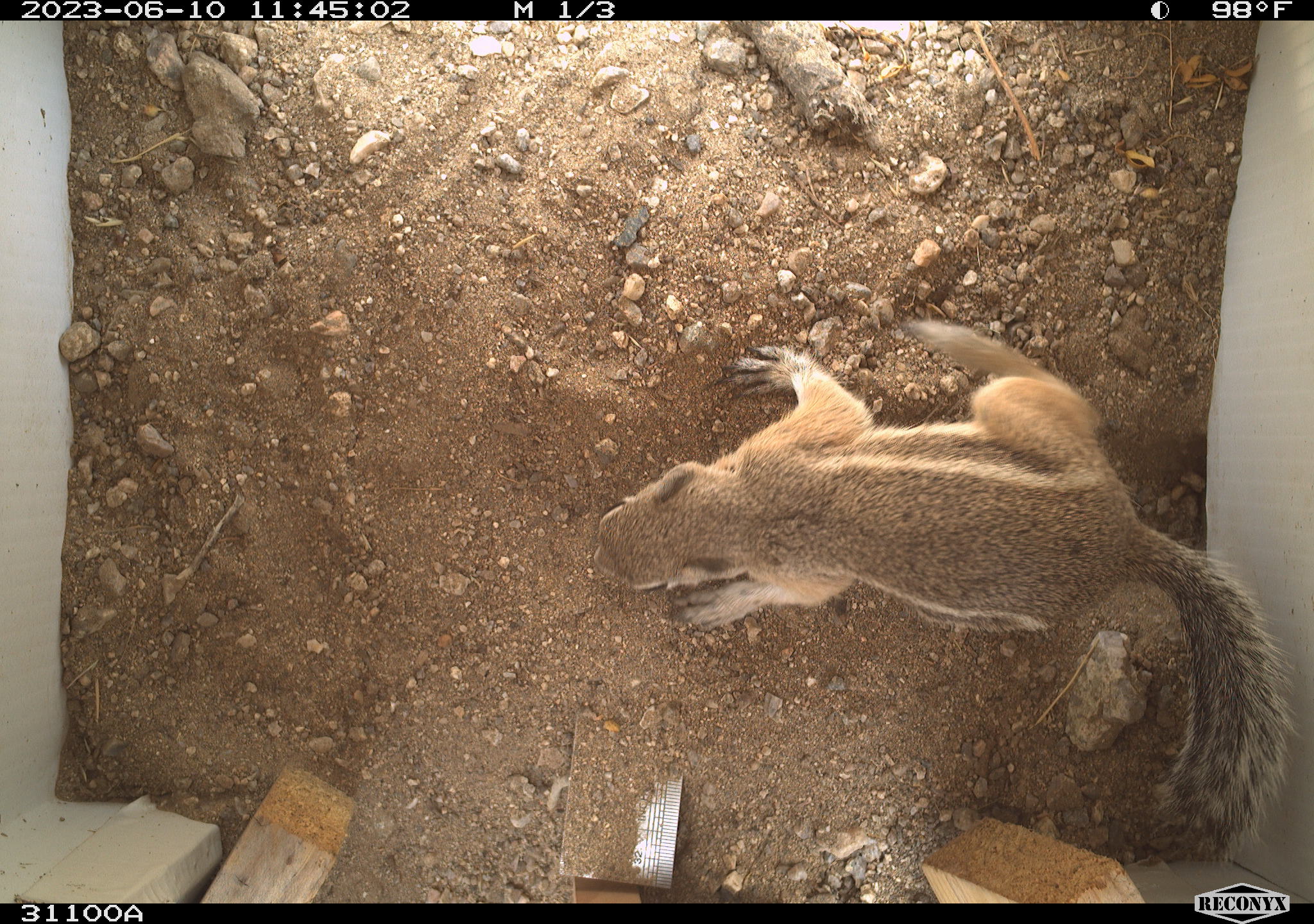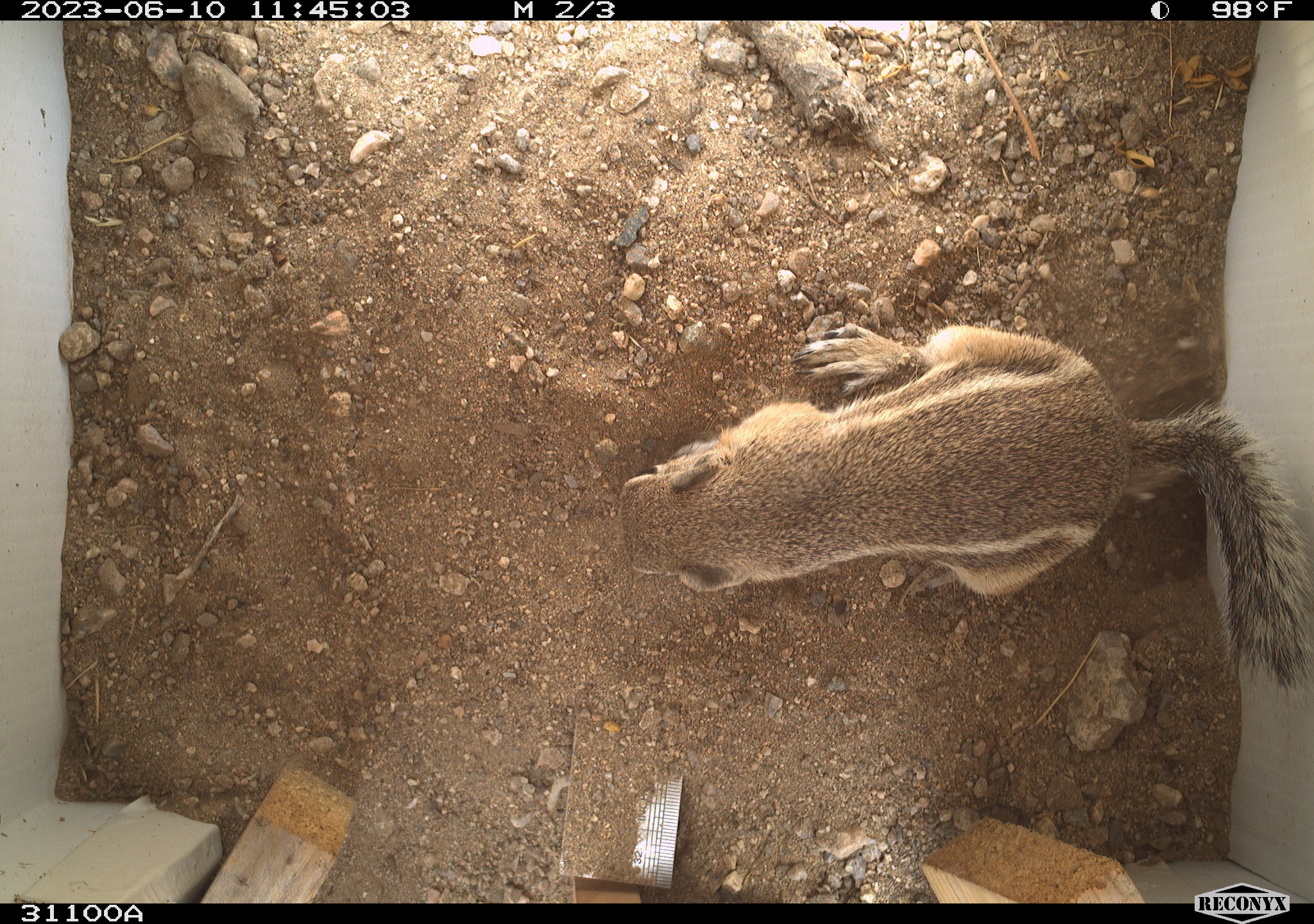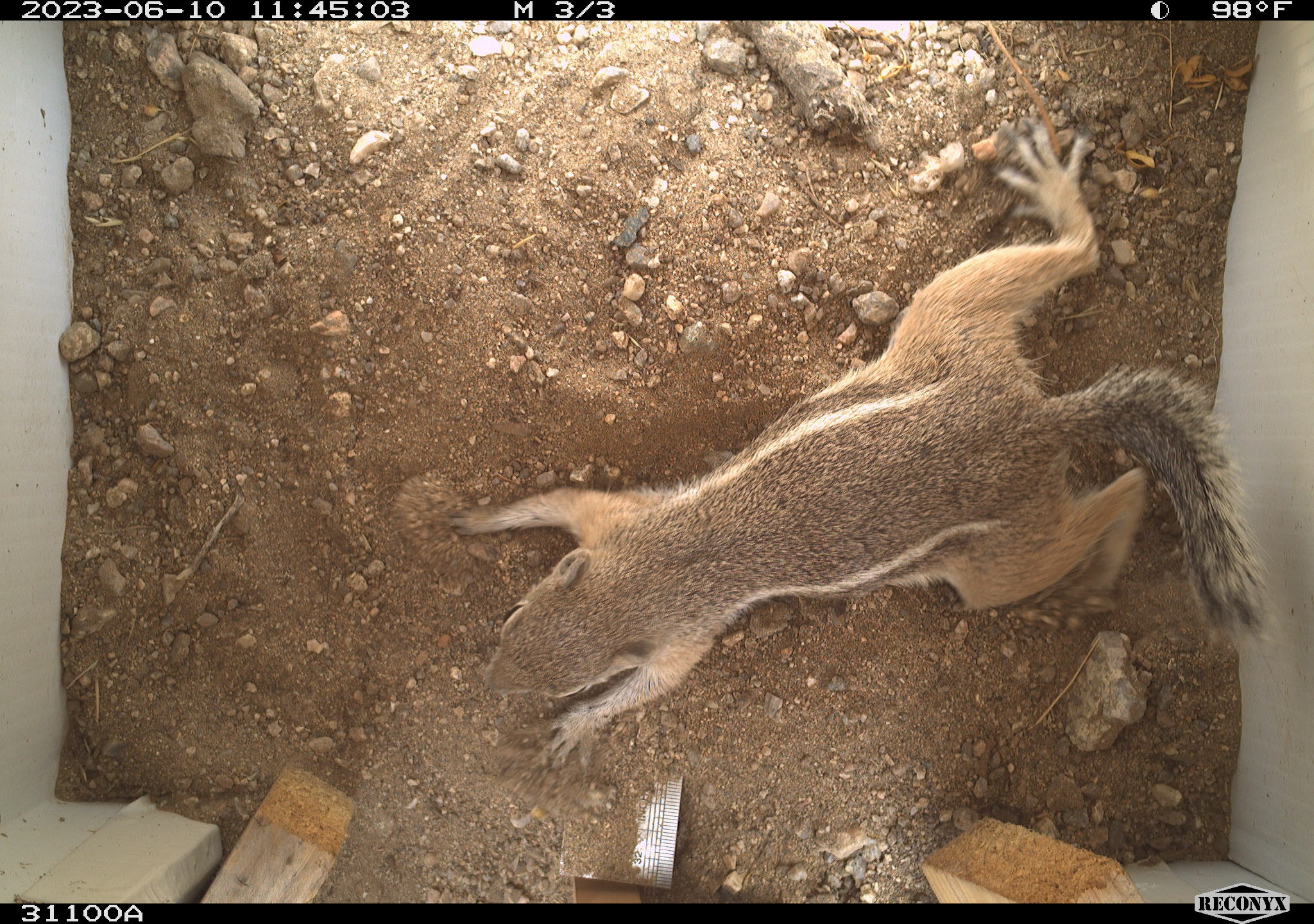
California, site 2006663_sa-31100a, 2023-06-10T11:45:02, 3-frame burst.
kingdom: Animalia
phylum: Chordata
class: Mammalia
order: Rodentia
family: Sciuridae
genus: Ammospermophilus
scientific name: Ammospermophilus leucurus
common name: white-tailed antelope squirrel